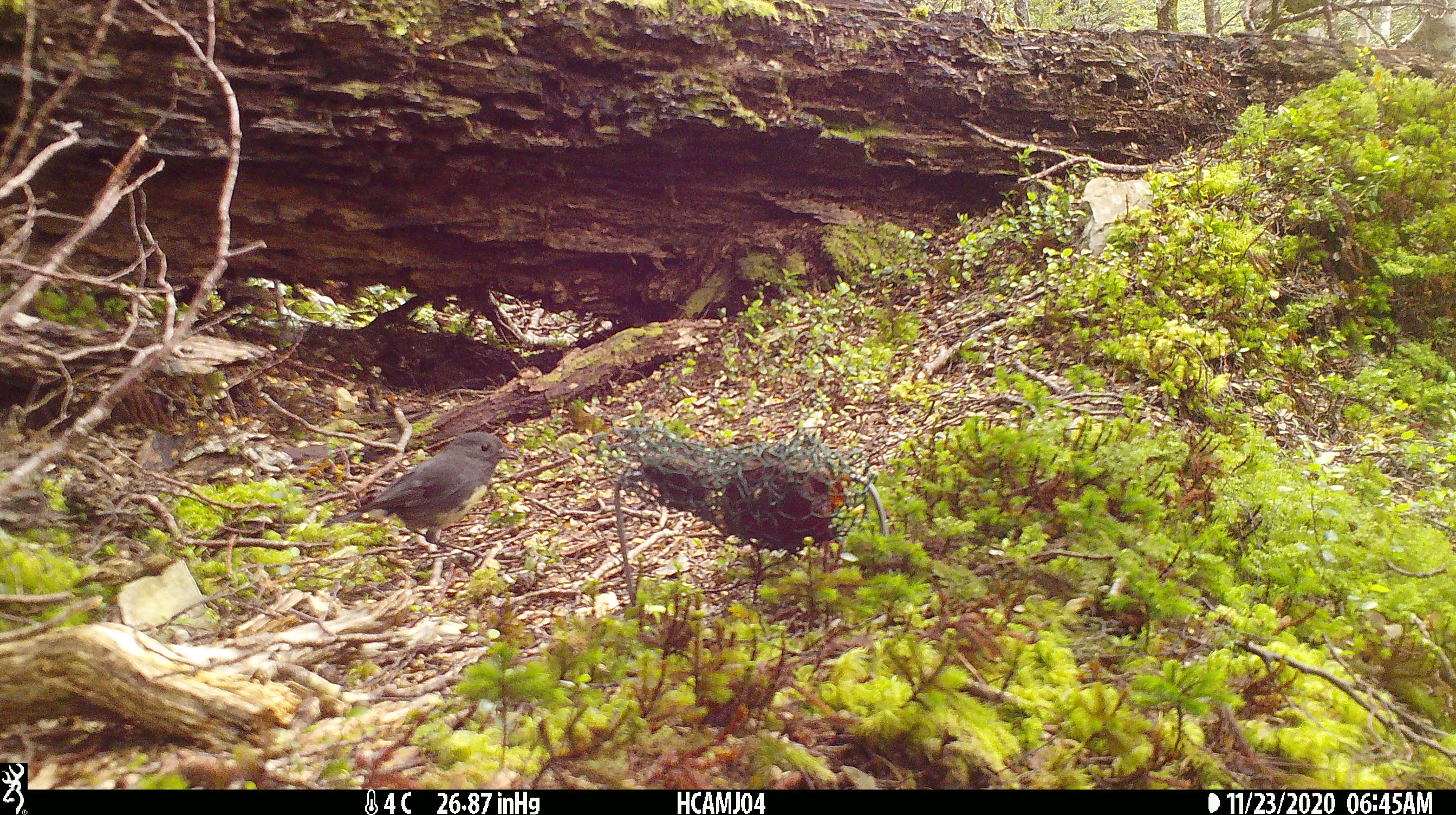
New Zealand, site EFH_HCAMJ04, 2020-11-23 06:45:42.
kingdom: Animalia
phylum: Chordata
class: Aves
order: Passeriformes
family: Petroicidae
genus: Petroica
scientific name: Petroica australis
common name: new zealand robin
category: robin